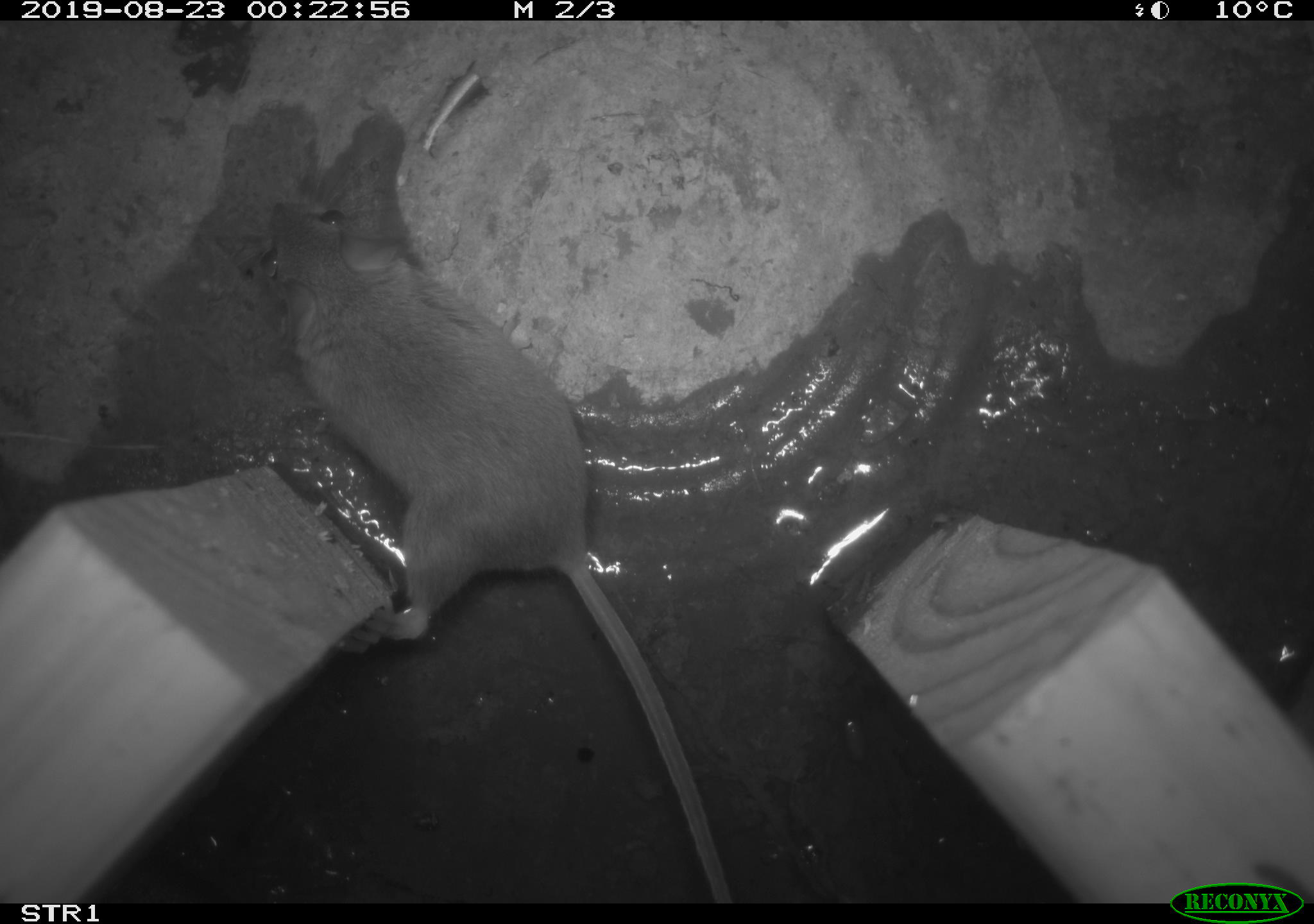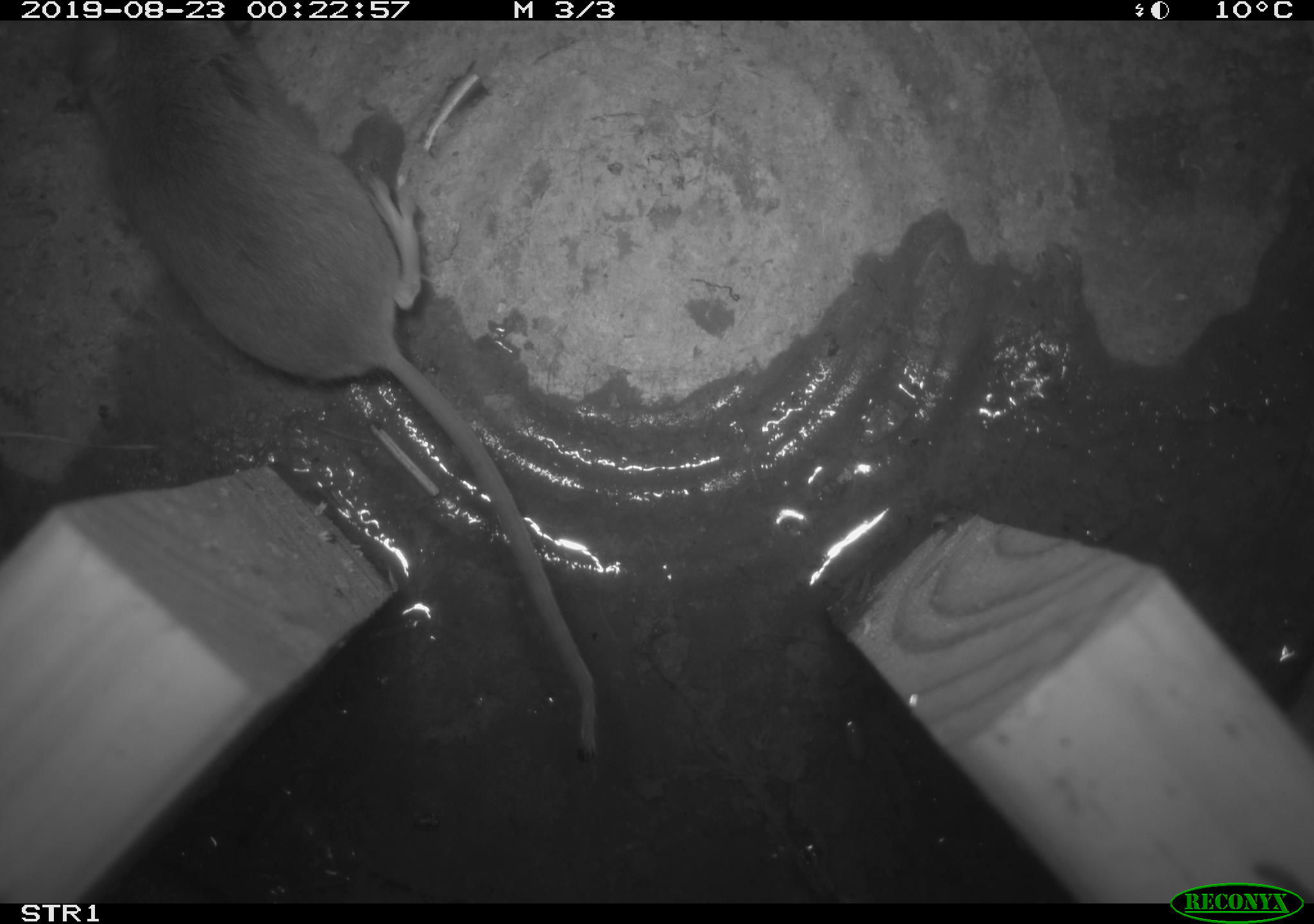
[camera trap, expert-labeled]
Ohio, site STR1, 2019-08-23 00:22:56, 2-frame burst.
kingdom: Animalia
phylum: Chordata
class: Mammalia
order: Rodentia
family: Cricetidae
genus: Peromyscus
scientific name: Peromyscus leucopus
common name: white-footed mouse